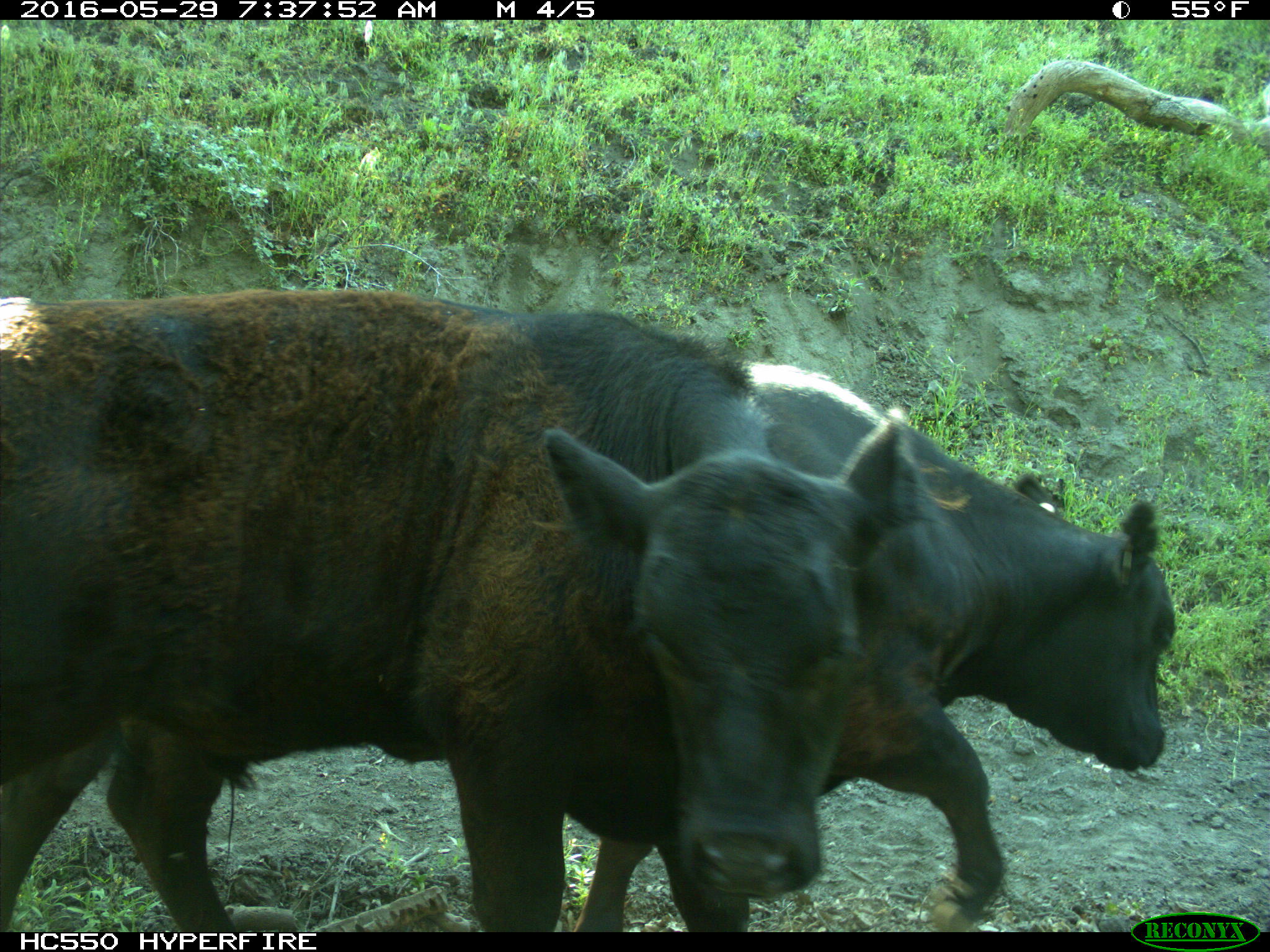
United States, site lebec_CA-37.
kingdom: Animalia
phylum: Chordata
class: Mammalia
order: Artiodactyla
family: Bovidae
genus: Bos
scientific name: Bos taurus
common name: domestic cow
Bos taurus (domestic cow).